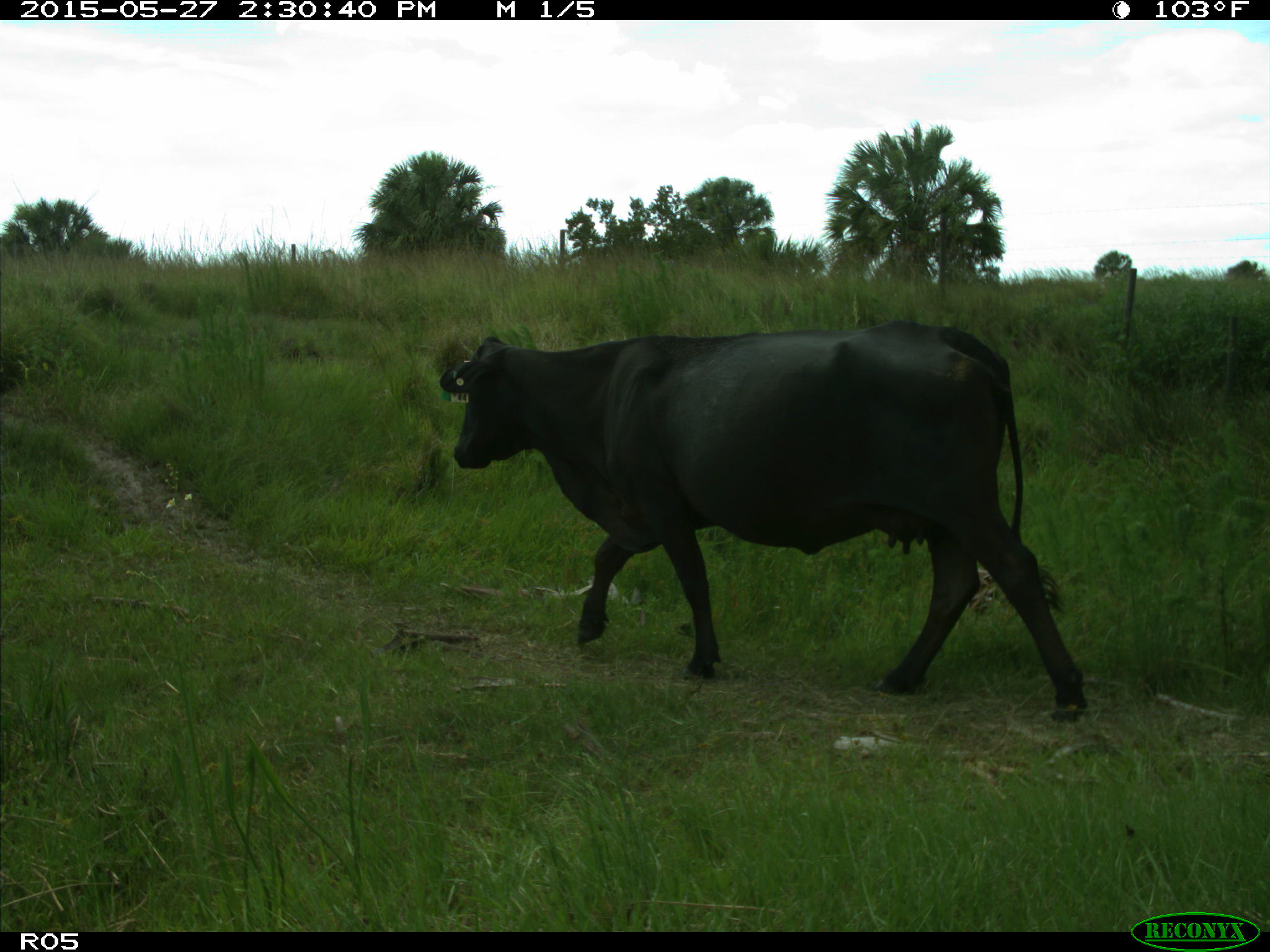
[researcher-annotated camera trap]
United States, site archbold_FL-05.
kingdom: Animalia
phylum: Chordata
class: Mammalia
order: Artiodactyla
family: Bovidae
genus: Bos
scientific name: Bos taurus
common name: domestic cow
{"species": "Bos taurus (domestic cow)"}